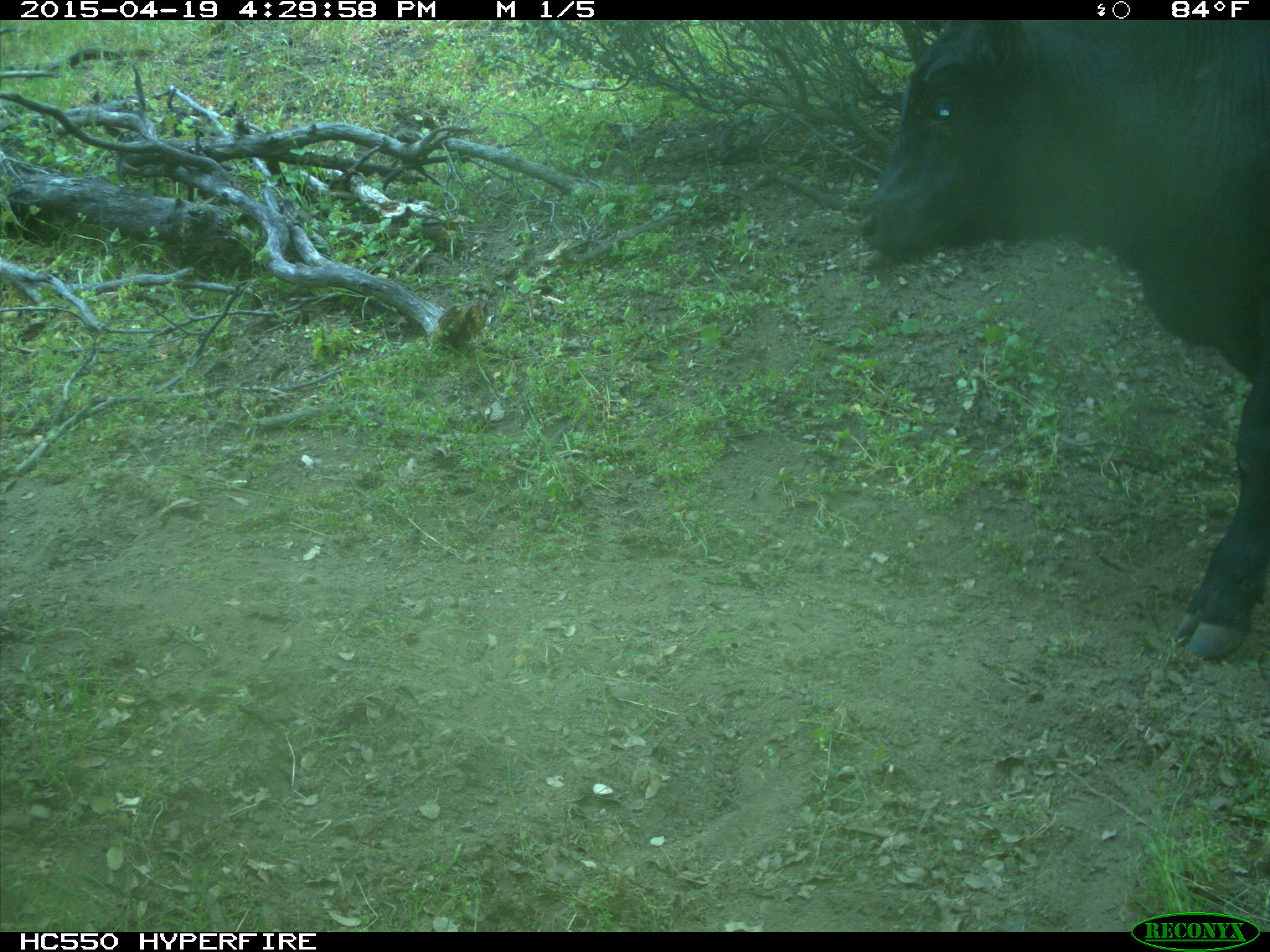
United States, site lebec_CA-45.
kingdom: Animalia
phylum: Chordata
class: Mammalia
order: Artiodactyla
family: Bovidae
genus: Bos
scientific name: Bos taurus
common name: domestic cow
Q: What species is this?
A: Bos taurus (domestic cow).